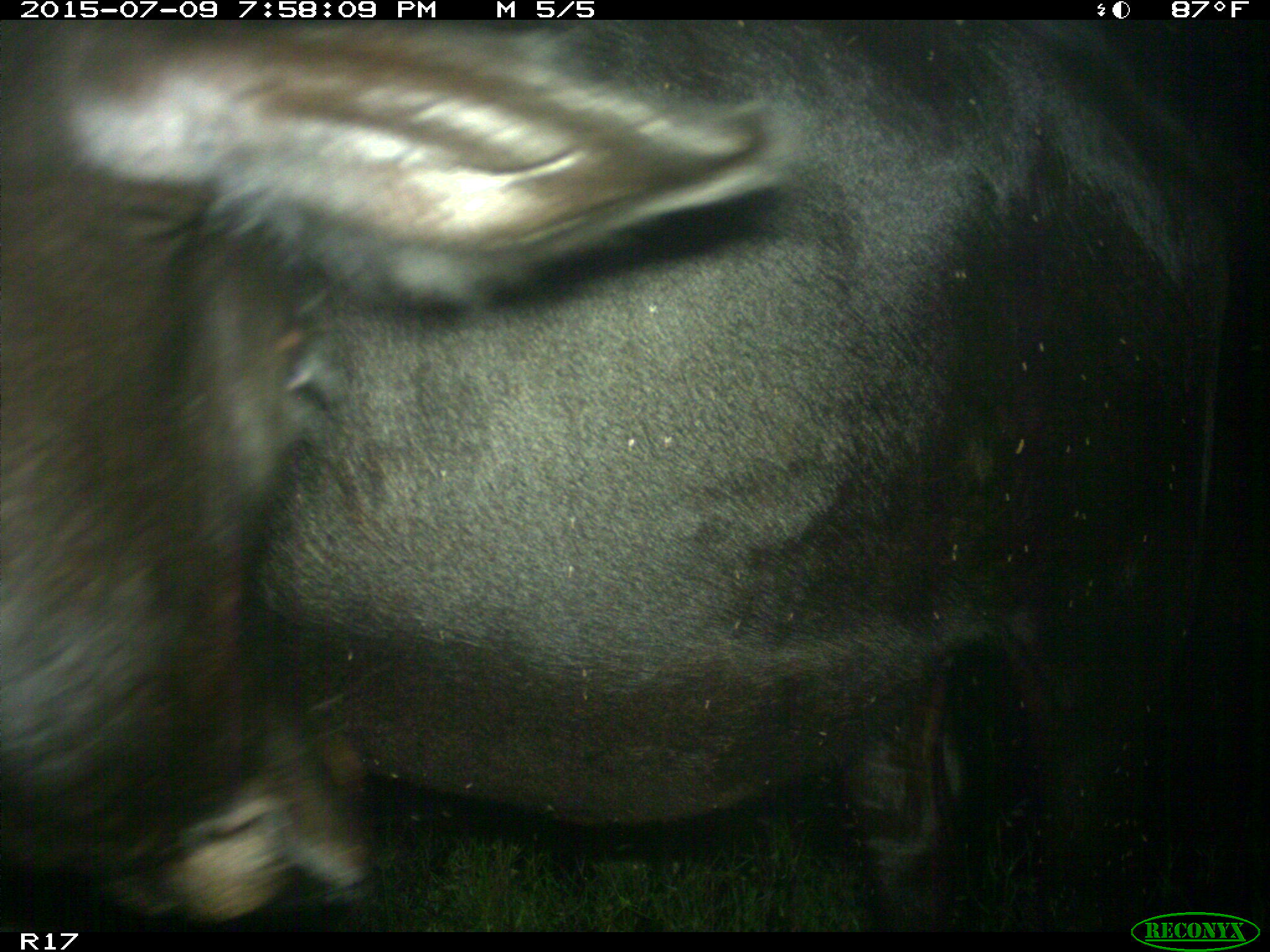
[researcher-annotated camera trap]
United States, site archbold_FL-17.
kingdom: Animalia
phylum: Chordata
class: Mammalia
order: Artiodactyla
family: Bovidae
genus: Bos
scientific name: Bos taurus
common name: domestic cow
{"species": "Bos taurus (domestic cow)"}